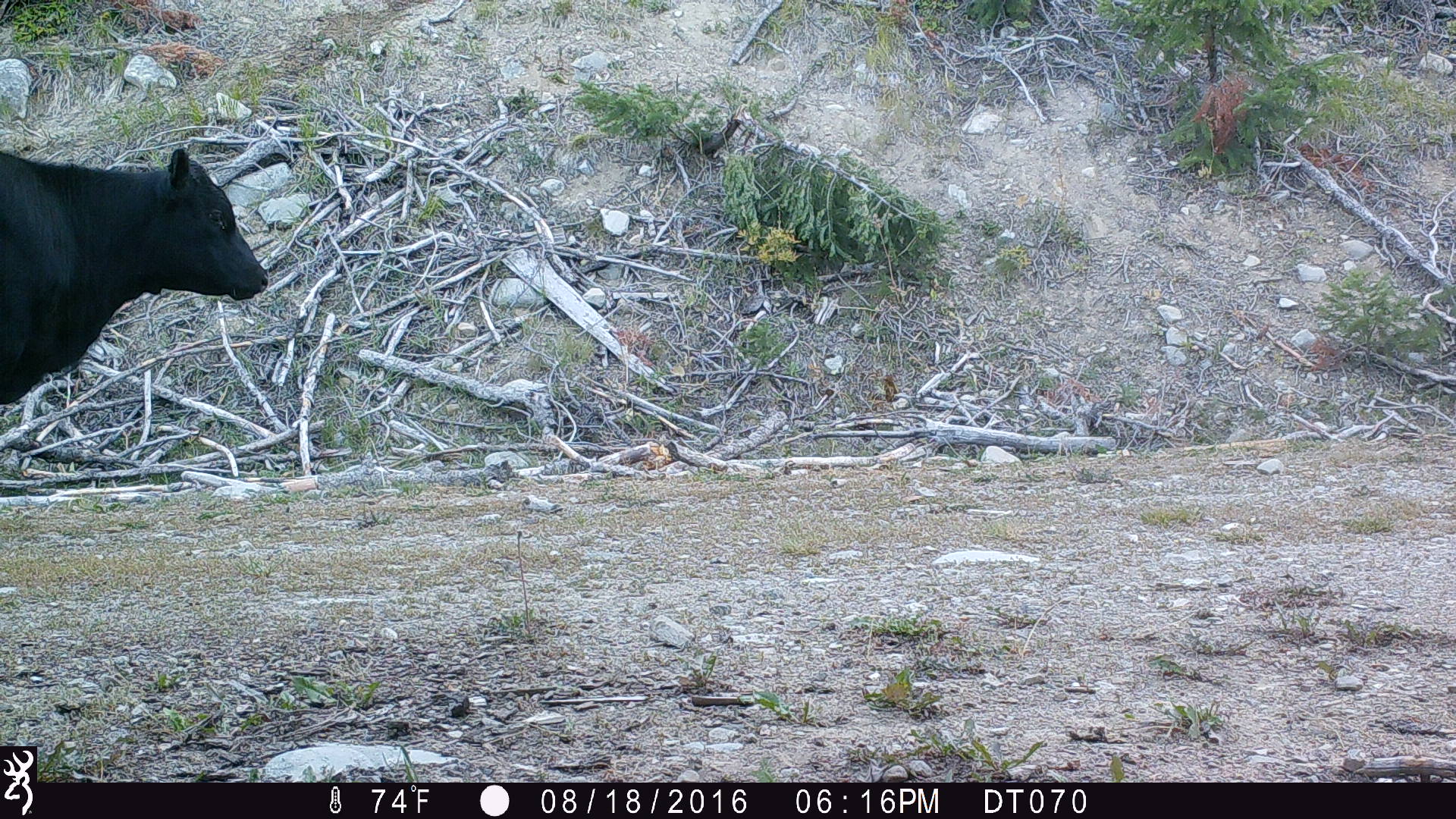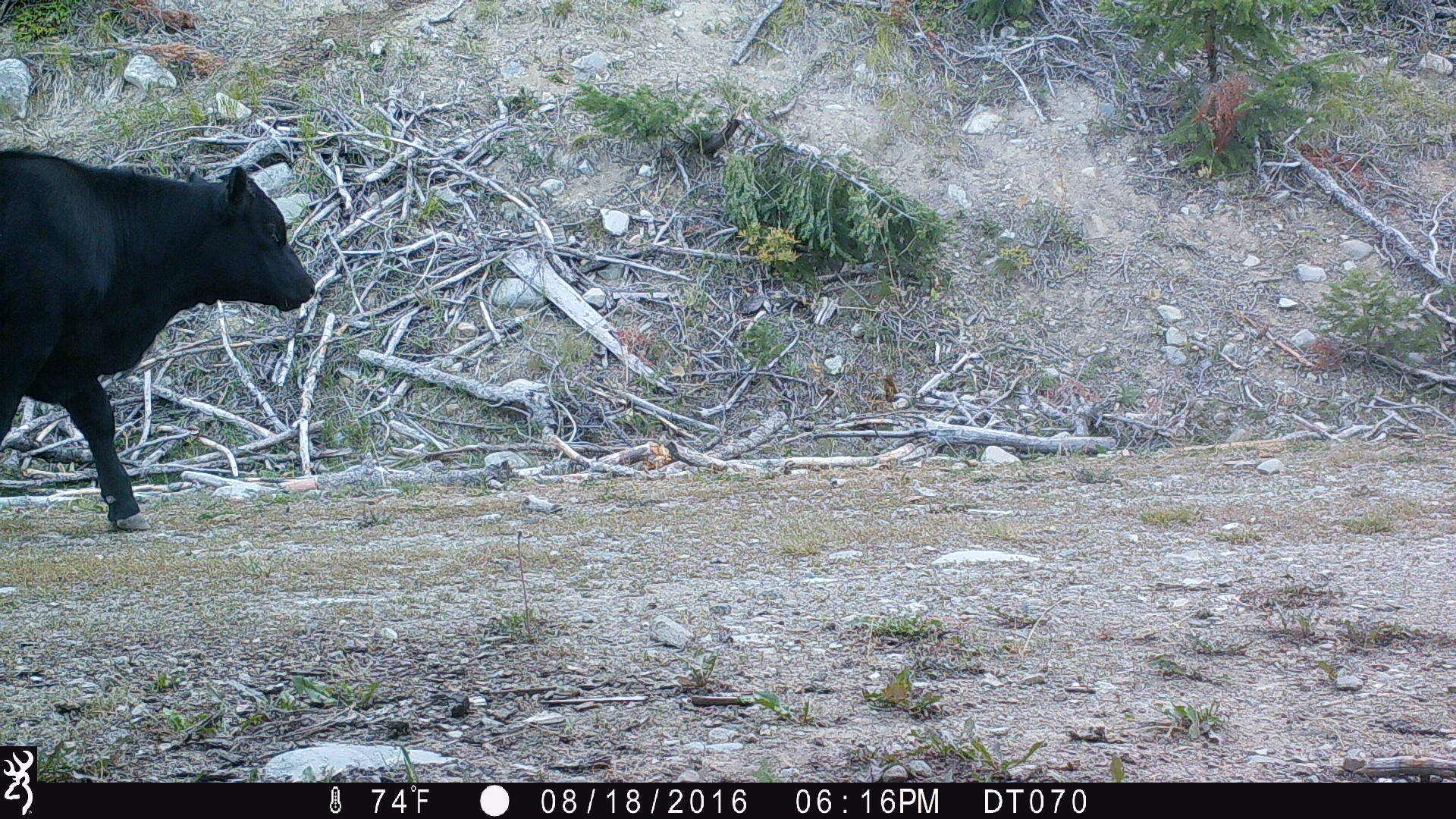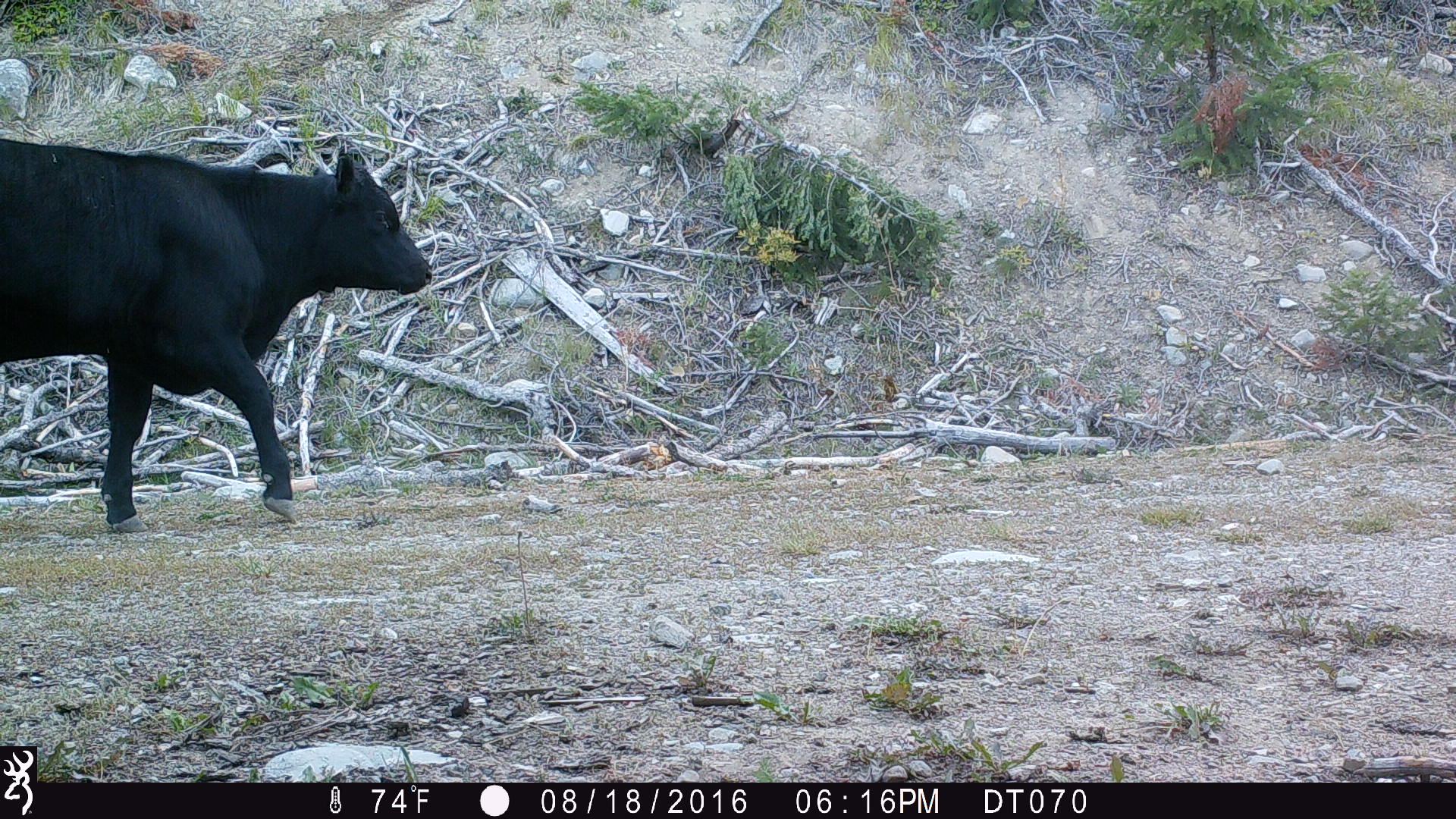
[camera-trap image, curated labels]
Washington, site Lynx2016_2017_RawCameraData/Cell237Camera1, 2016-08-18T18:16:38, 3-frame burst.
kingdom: Animalia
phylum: Chordata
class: Mammalia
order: Artiodactyla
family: Bovidae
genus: Bos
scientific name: Bos taurus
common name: domestic cattle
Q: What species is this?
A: Domestic cattle (Bos taurus).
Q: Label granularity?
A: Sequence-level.